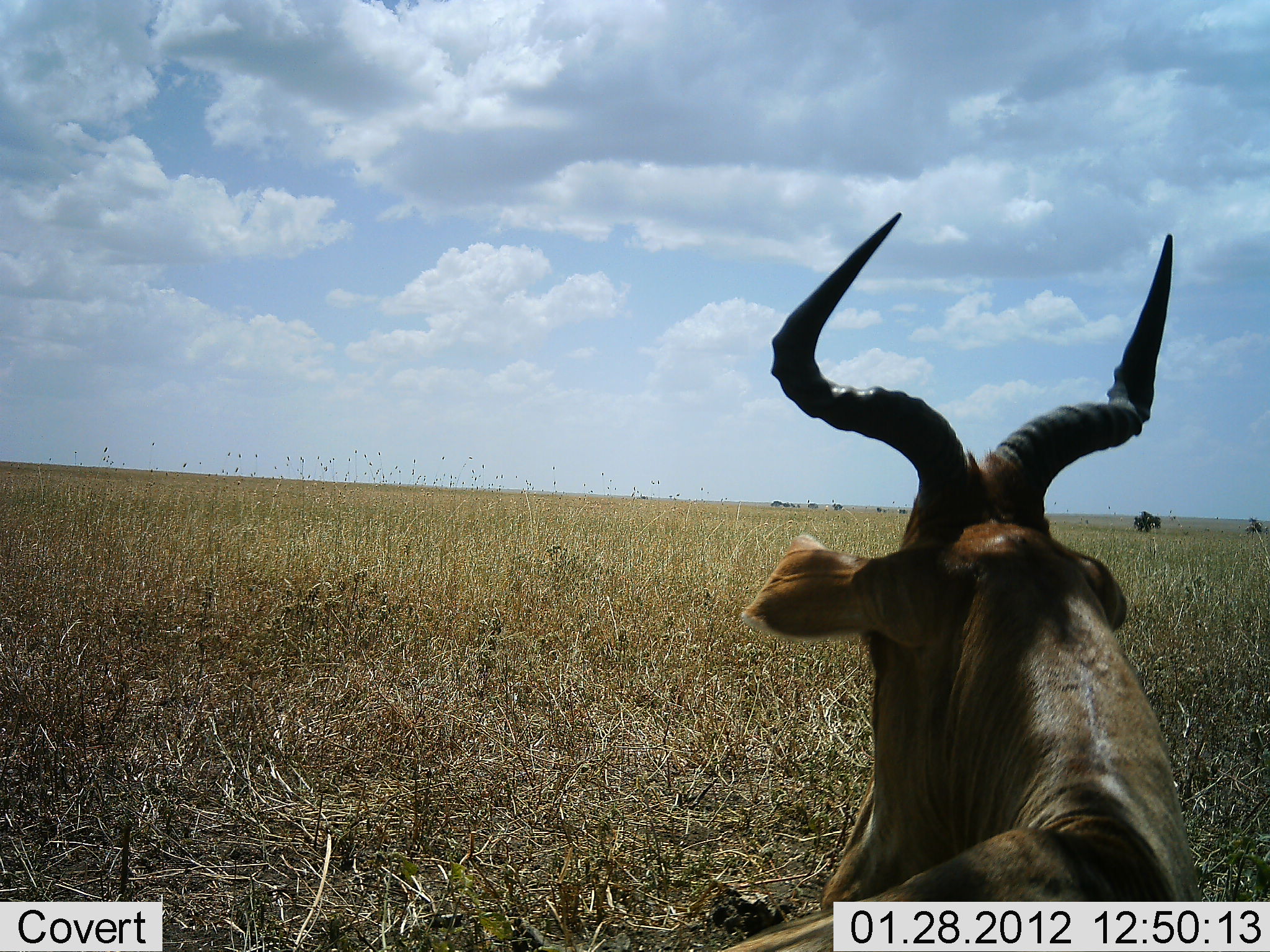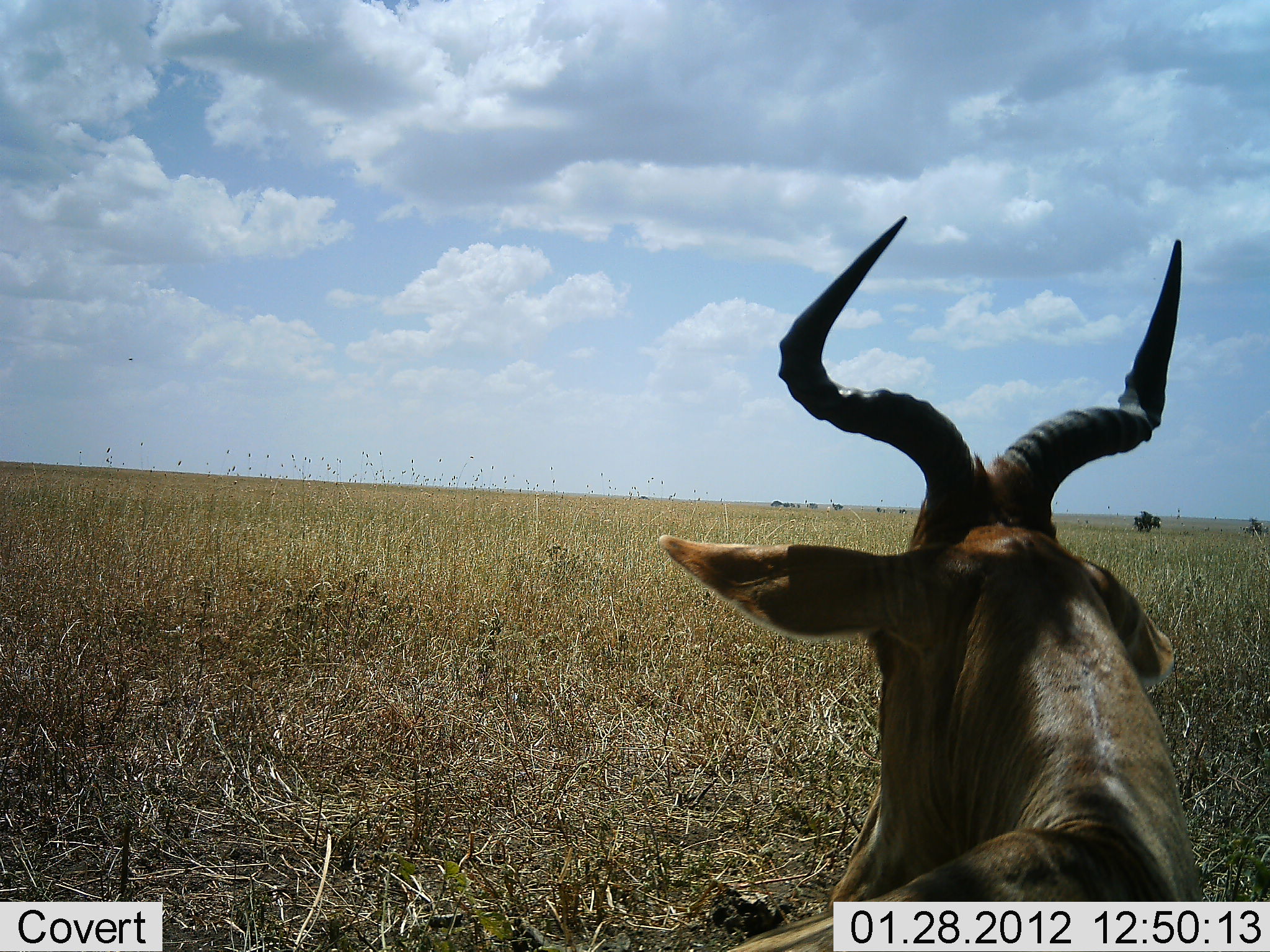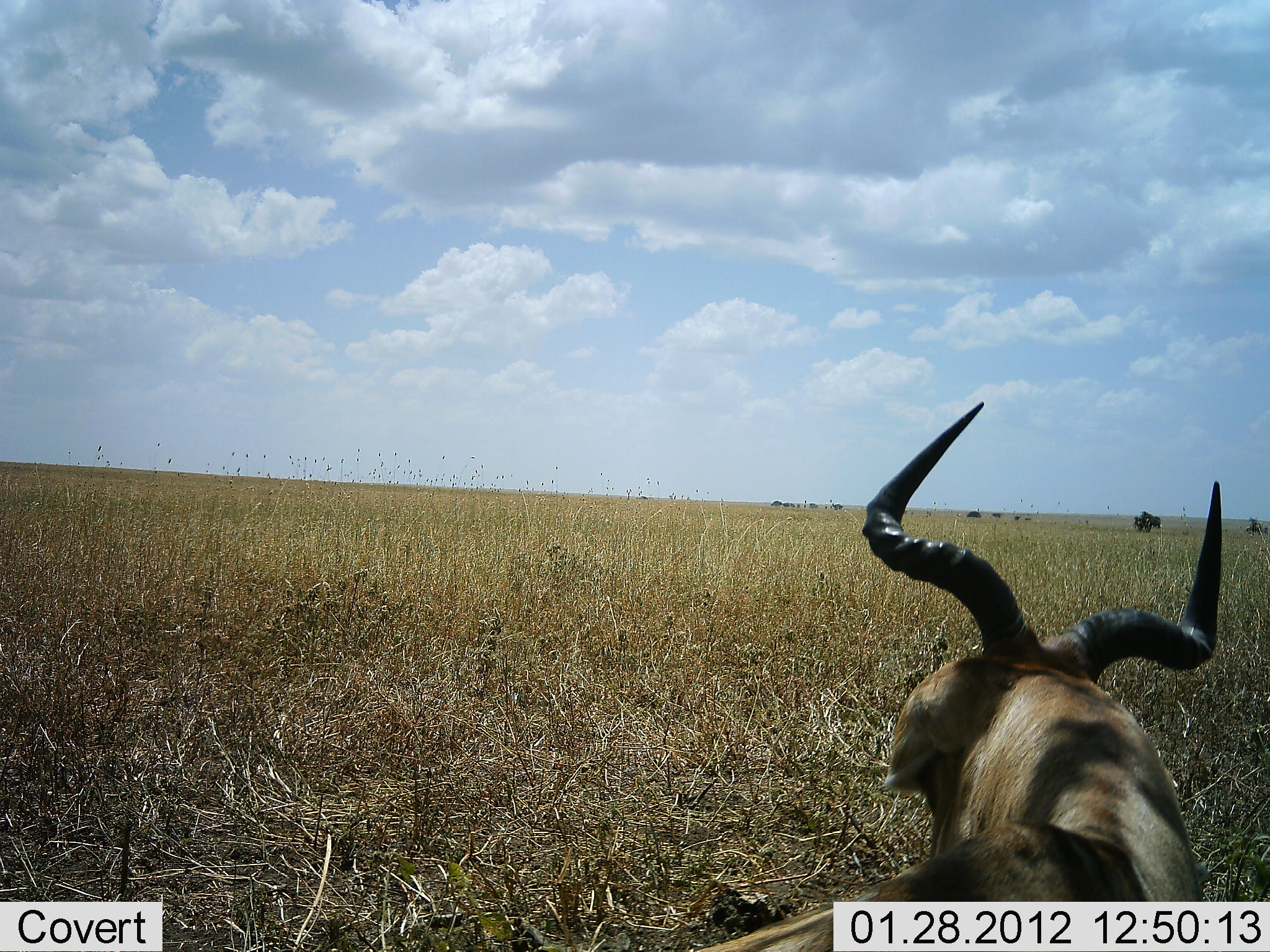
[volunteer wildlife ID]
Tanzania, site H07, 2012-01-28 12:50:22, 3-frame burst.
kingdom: Animalia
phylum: Chordata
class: Mammalia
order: Artiodactyla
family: Bovidae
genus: Alcelaphus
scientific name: Alcelaphus buselaphus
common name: hartebeest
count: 1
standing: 42%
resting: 58%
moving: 0%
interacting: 0%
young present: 0%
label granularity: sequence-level